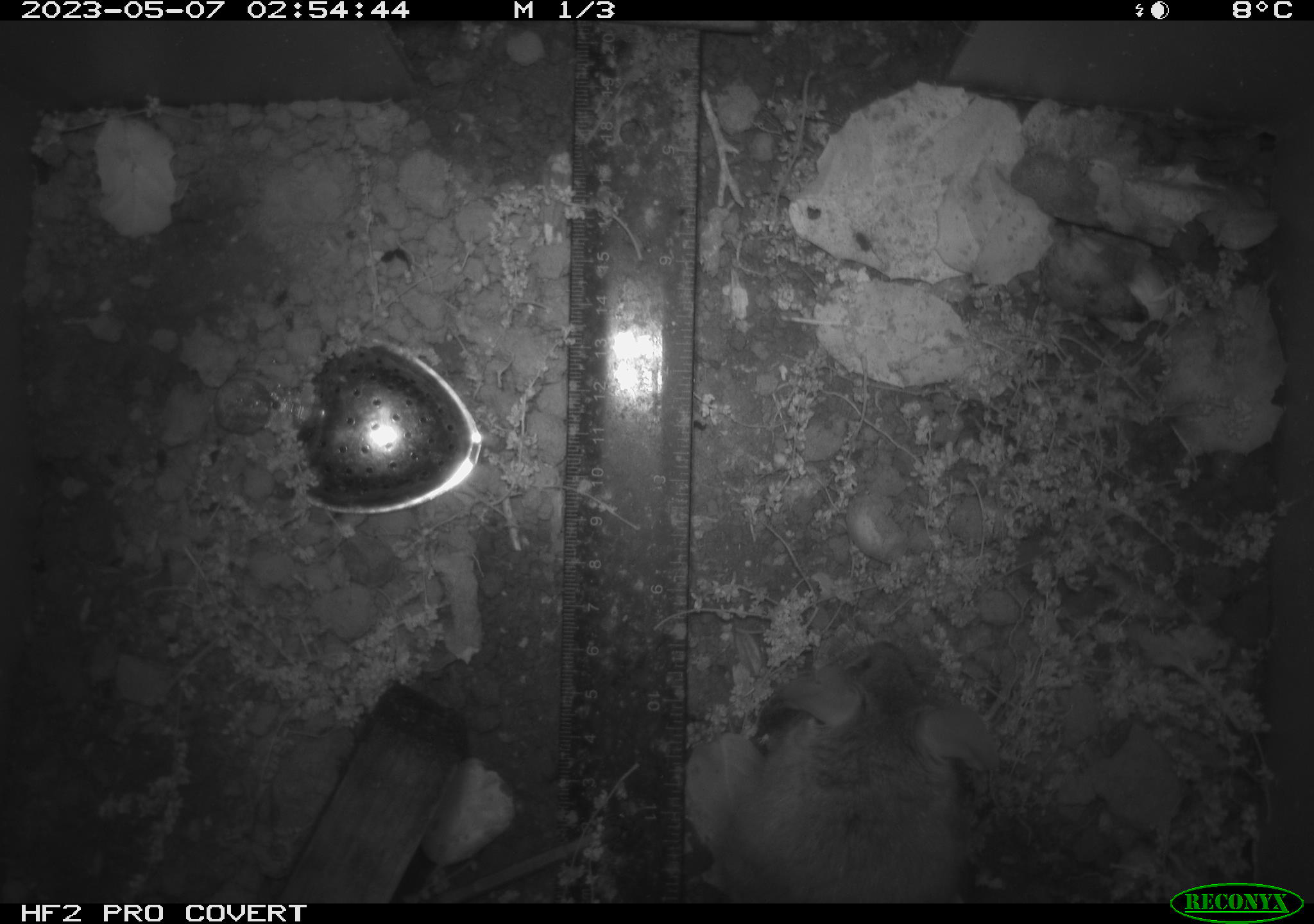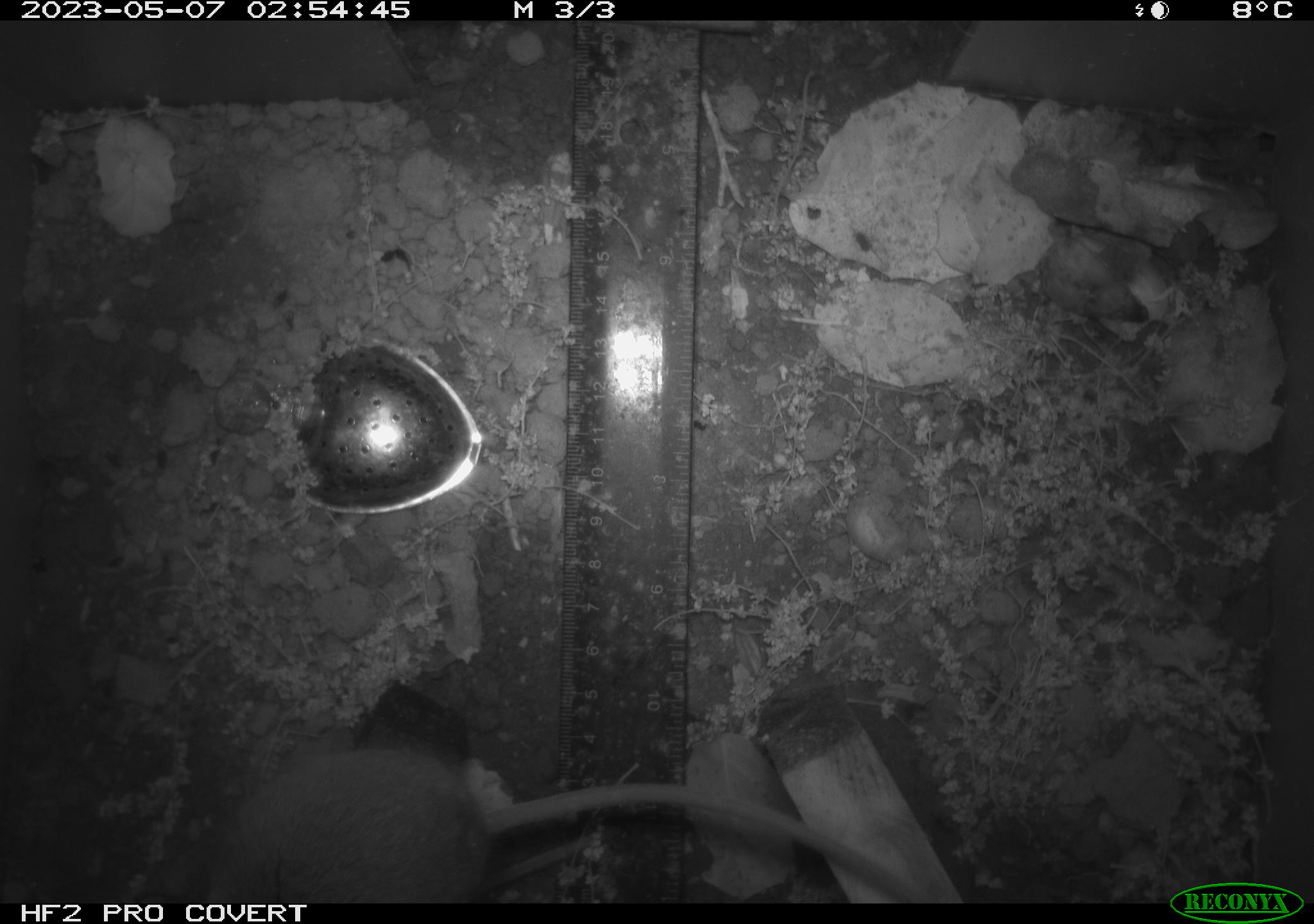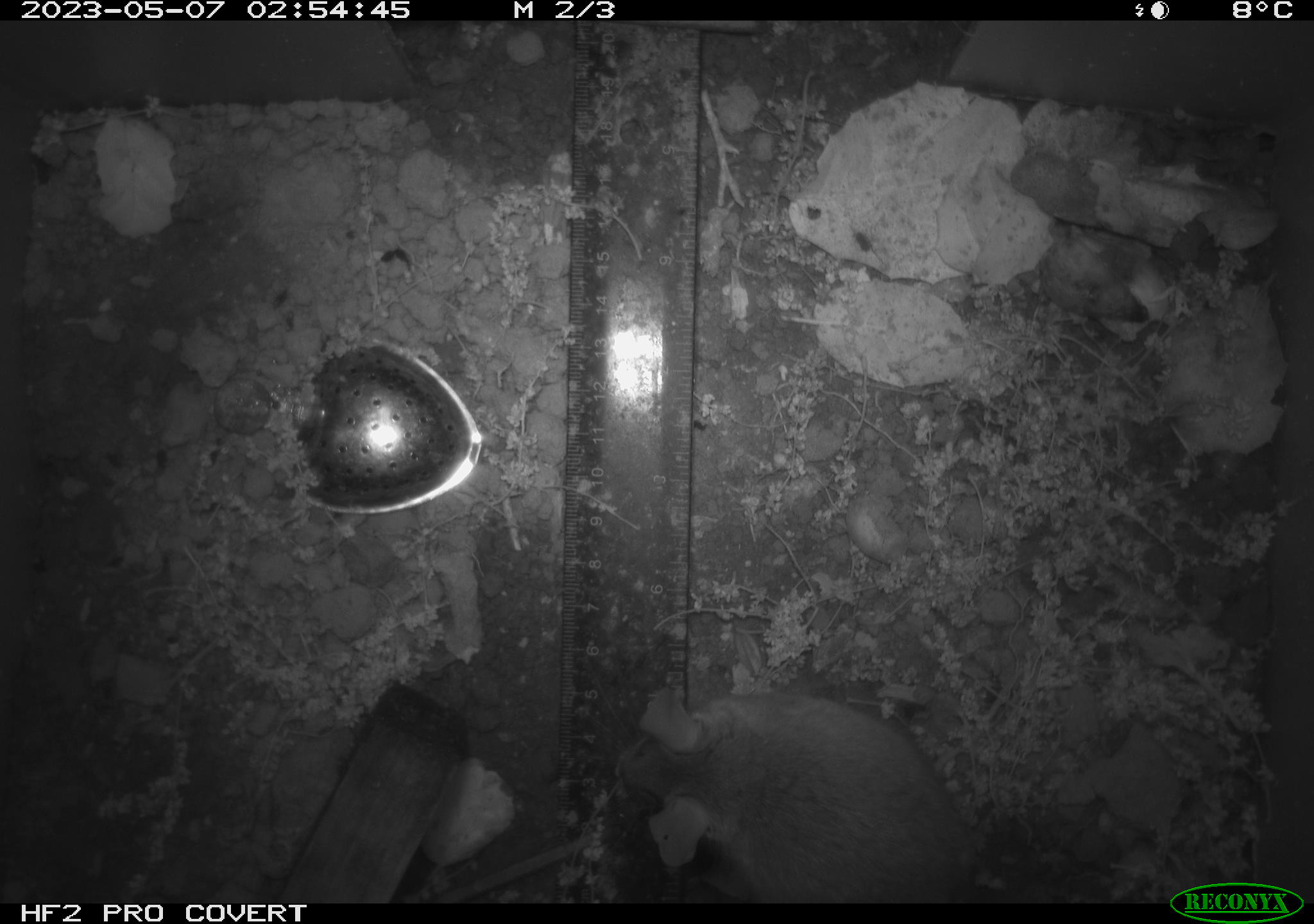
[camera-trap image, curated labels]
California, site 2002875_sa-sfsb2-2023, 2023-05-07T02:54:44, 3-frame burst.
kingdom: Animalia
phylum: Chordata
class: Mammalia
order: Rodentia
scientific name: Rodentia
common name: mouse species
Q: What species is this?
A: Mouse species (Rodentia).